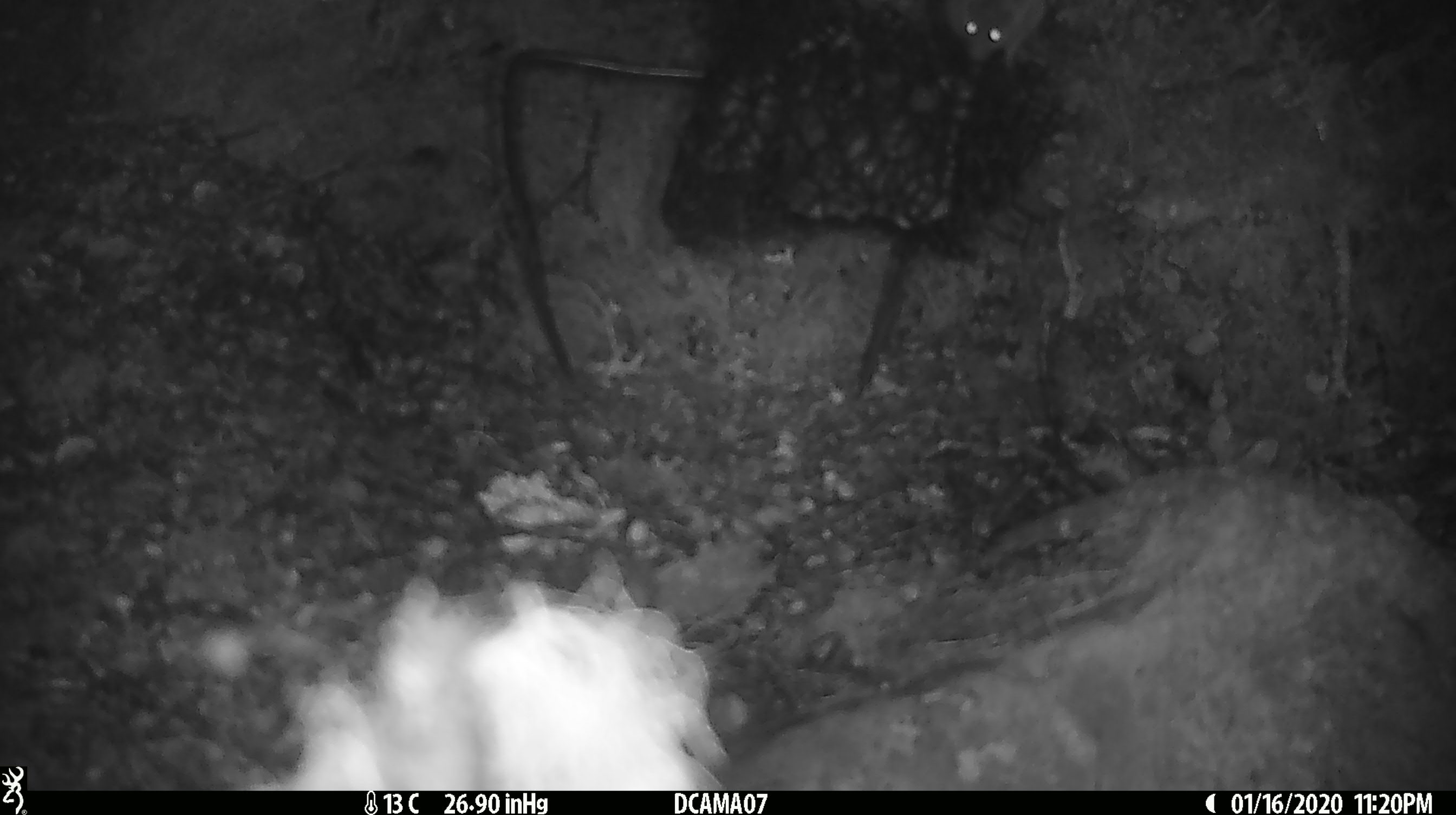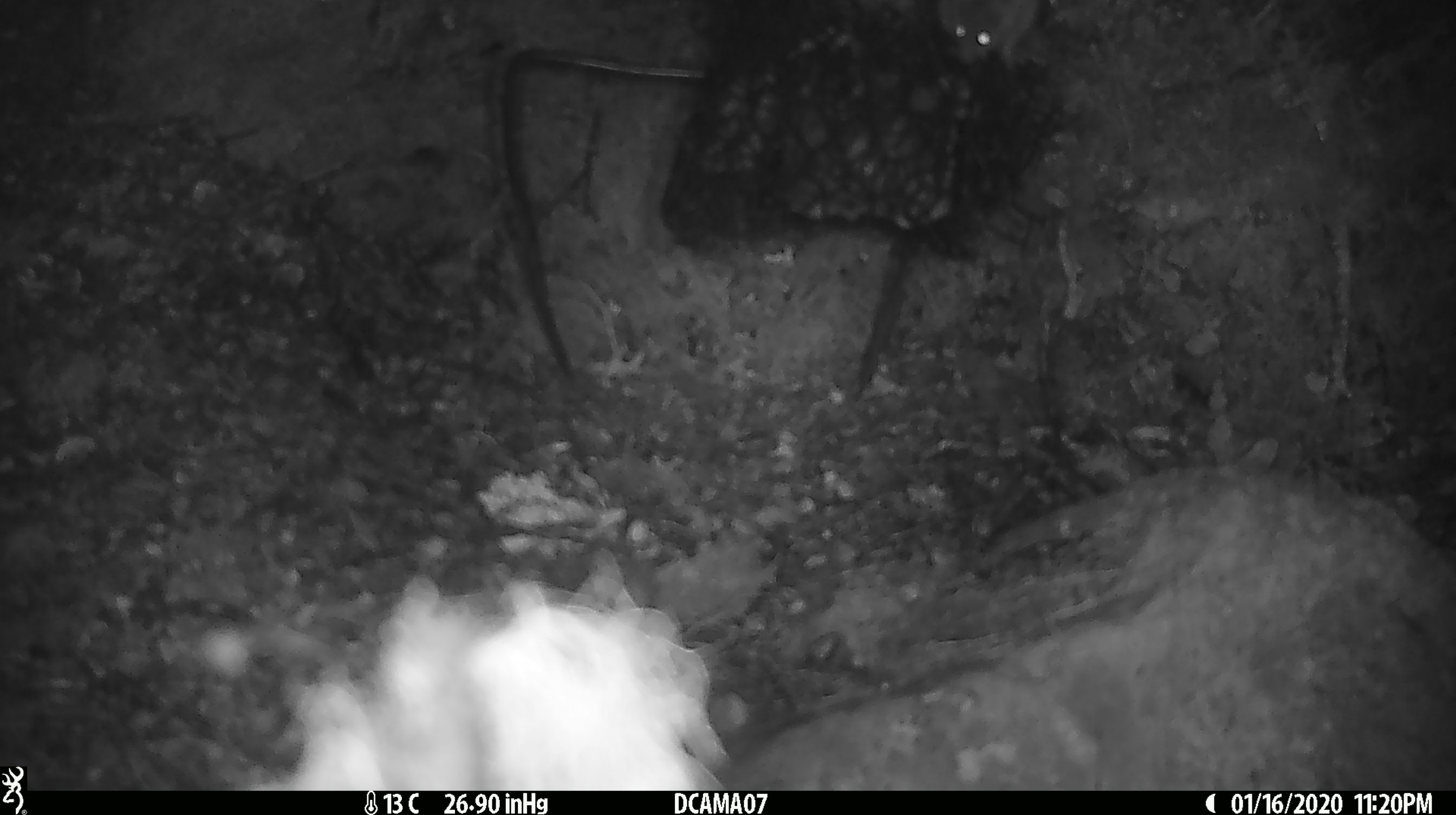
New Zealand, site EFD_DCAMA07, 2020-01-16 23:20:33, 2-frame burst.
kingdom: Animalia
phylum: Chordata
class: Mammalia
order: Rodentia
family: Muridae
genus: Mus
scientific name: Mus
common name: mouse